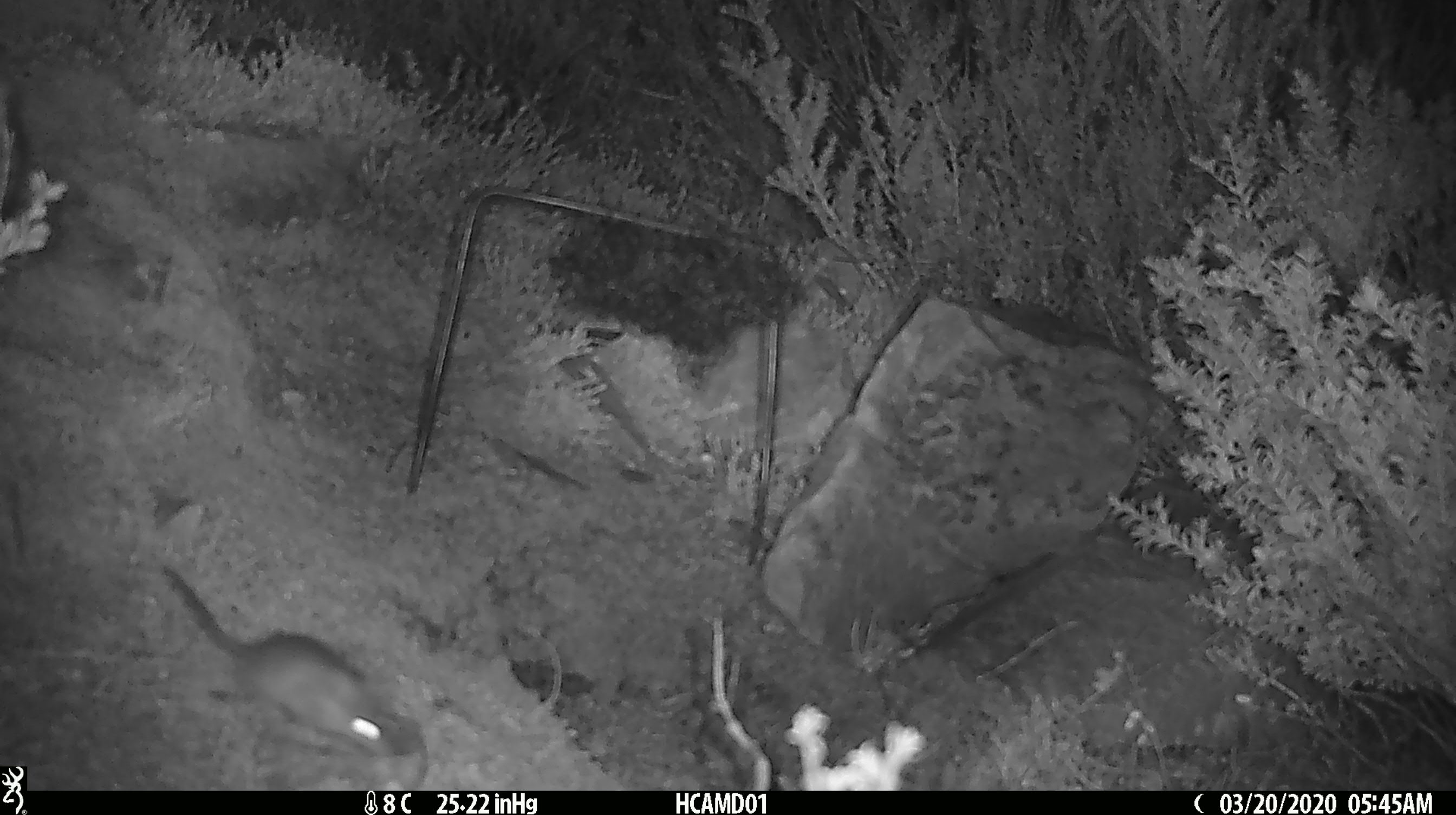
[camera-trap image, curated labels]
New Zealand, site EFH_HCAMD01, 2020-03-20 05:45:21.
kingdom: Animalia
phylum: Chordata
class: Mammalia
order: Rodentia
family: Muridae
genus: Mus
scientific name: Mus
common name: mouse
Mouse (Mus).